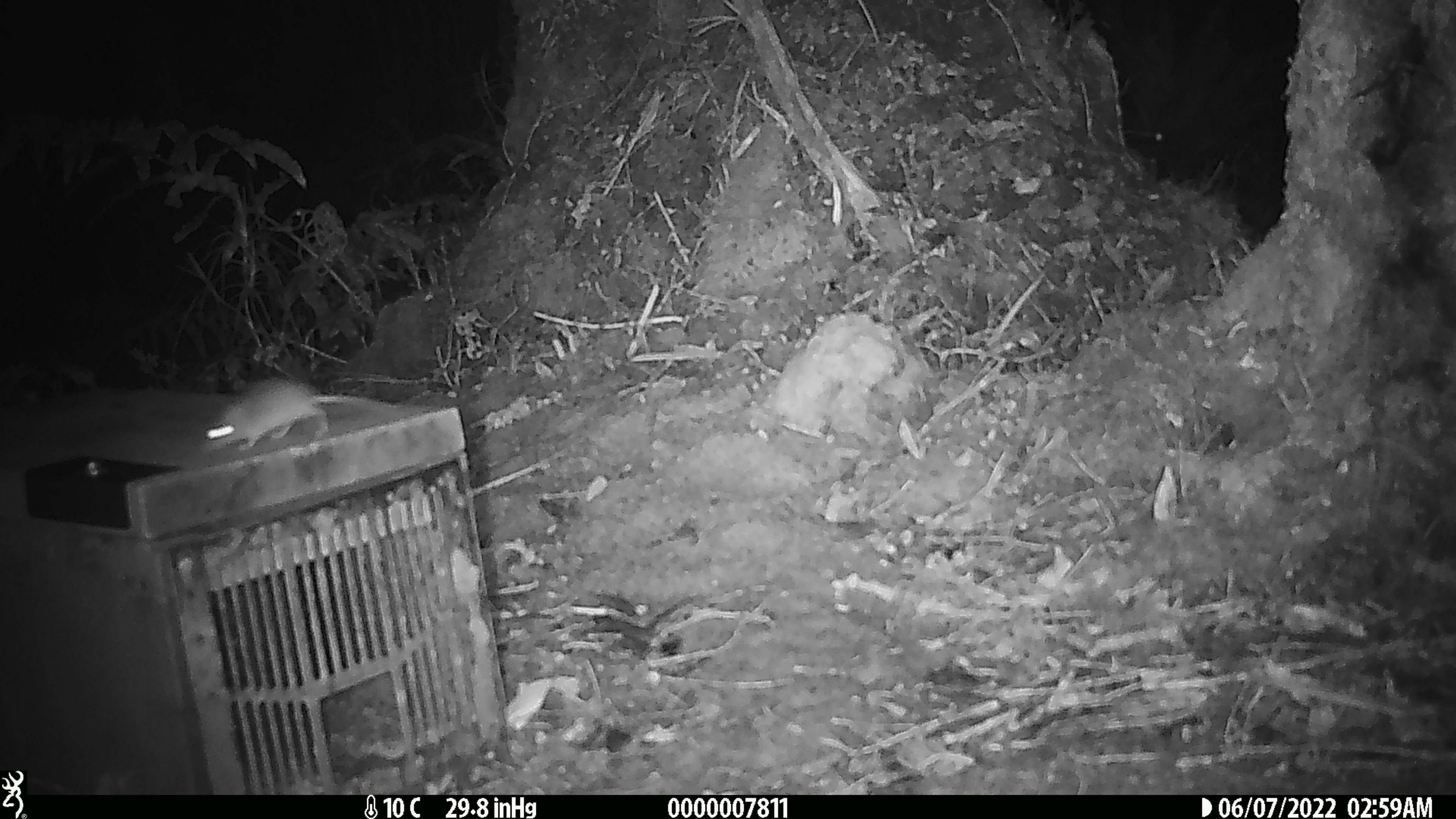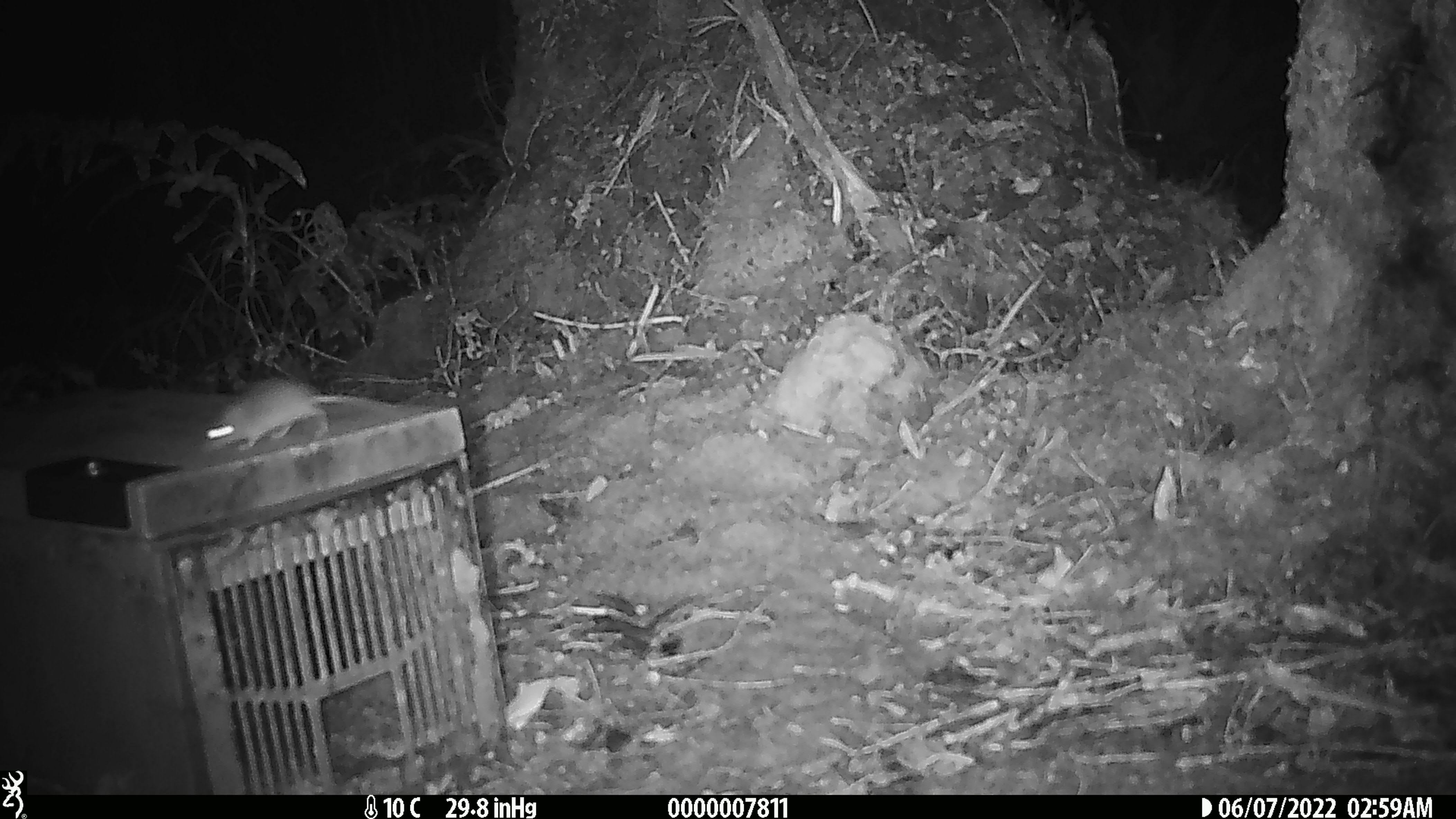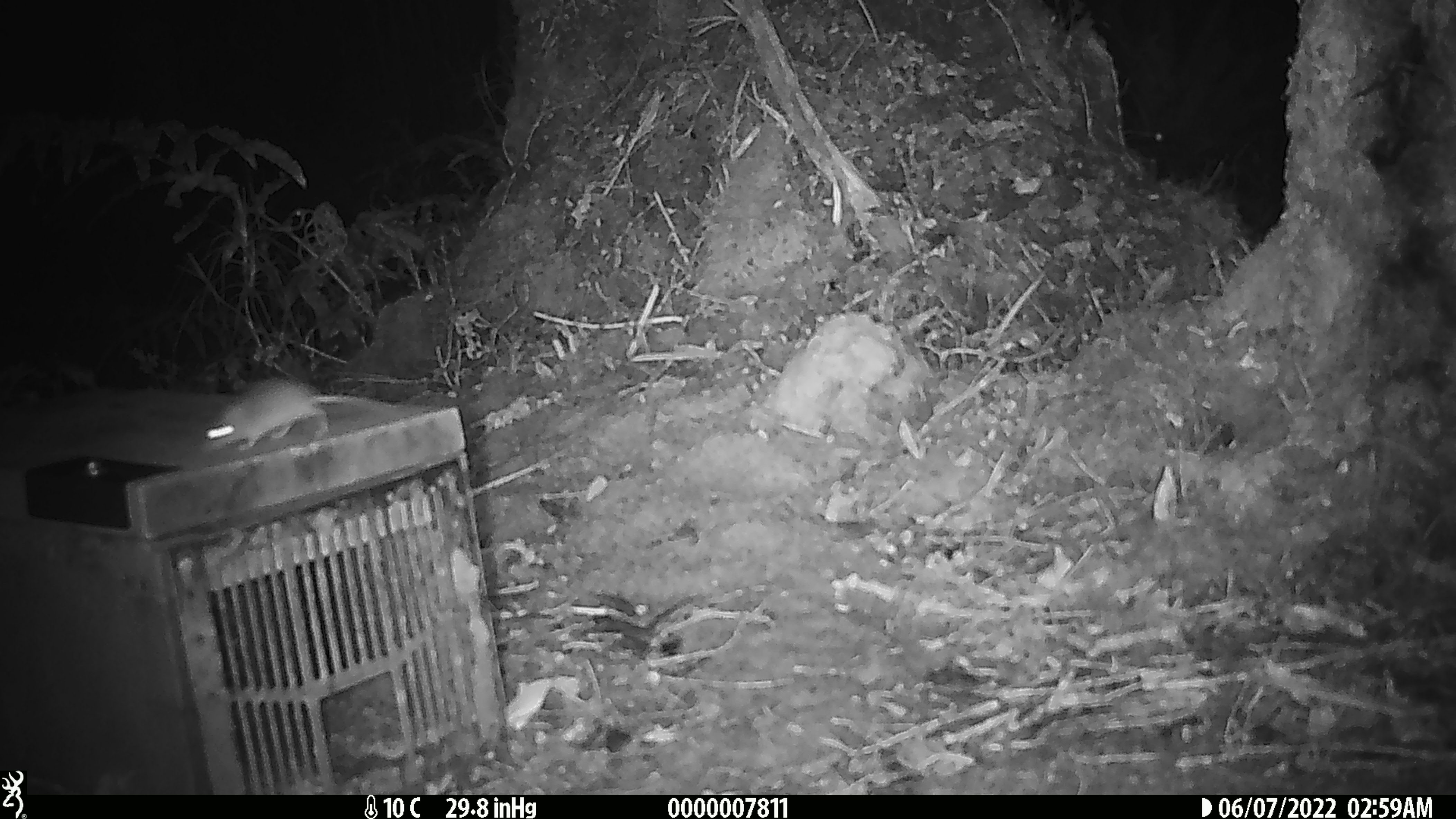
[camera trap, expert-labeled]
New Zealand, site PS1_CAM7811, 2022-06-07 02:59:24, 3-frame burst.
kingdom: Animalia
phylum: Chordata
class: Mammalia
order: Rodentia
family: Muridae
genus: Mus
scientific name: Mus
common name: mouse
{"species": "mouse (Mus)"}